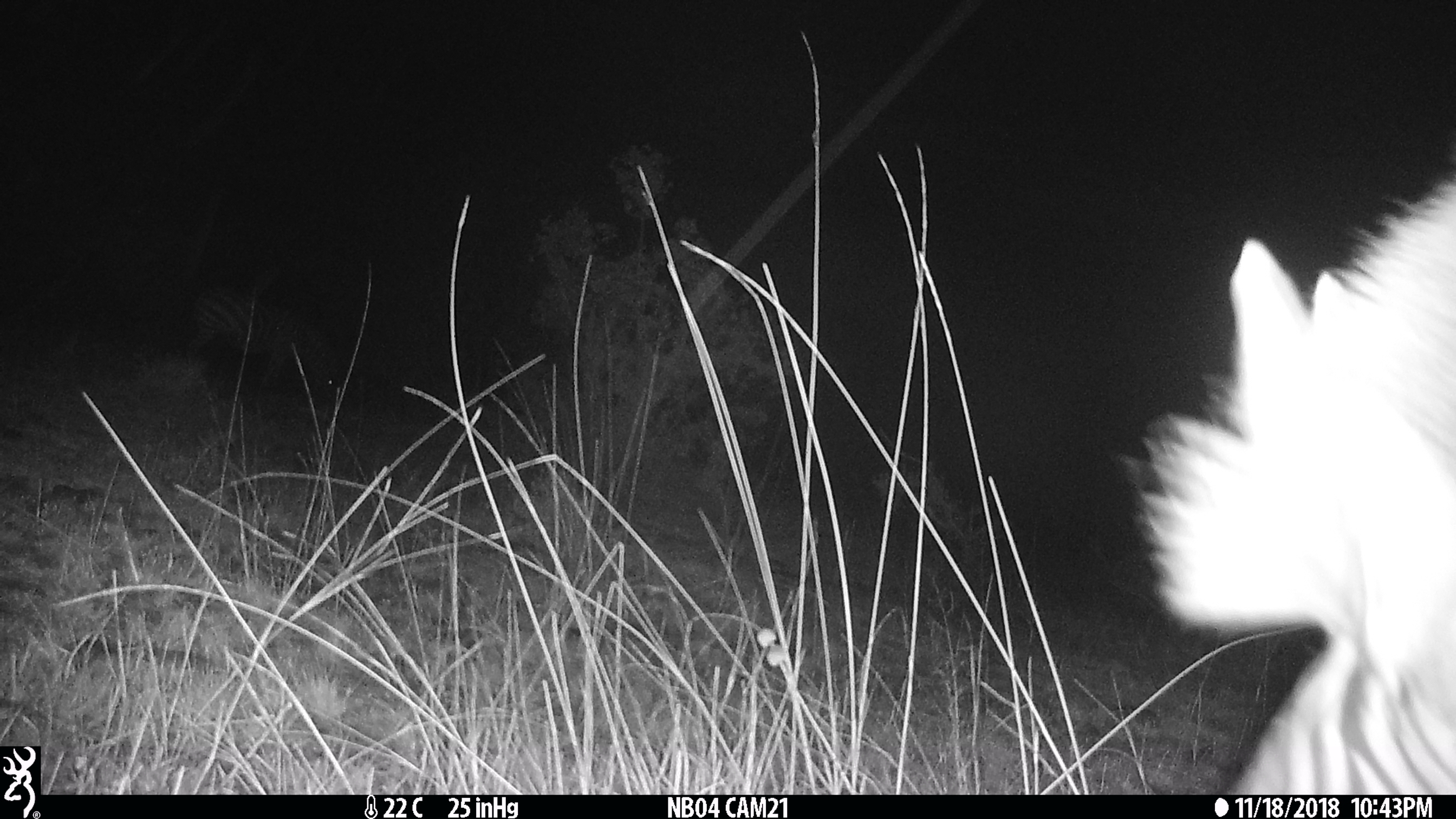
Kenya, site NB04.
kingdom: Animalia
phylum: Chordata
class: Mammalia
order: Perissodactyla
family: Equidae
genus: Equus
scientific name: Equus quagga burchellii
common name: burchell's zebra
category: zebra